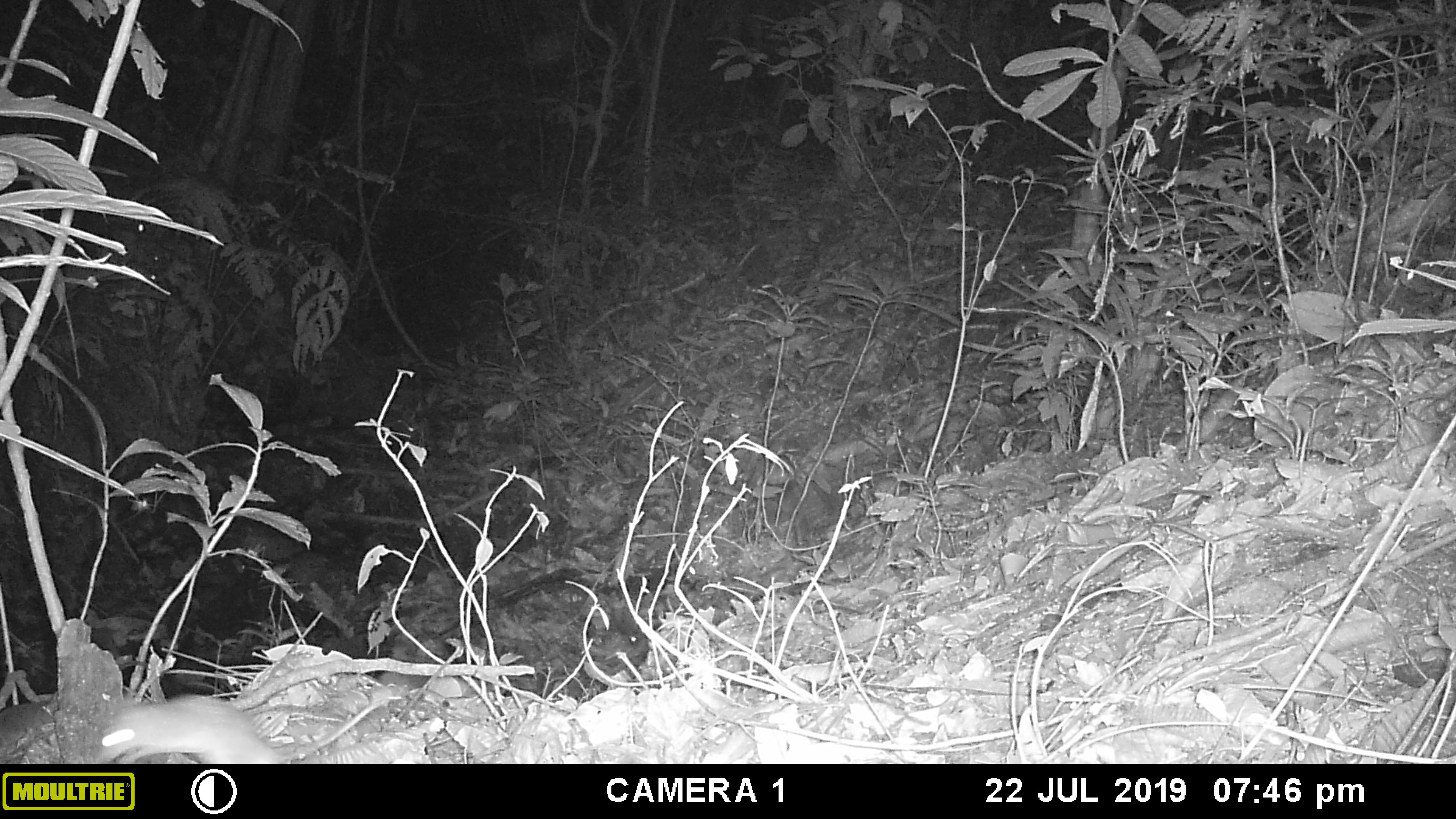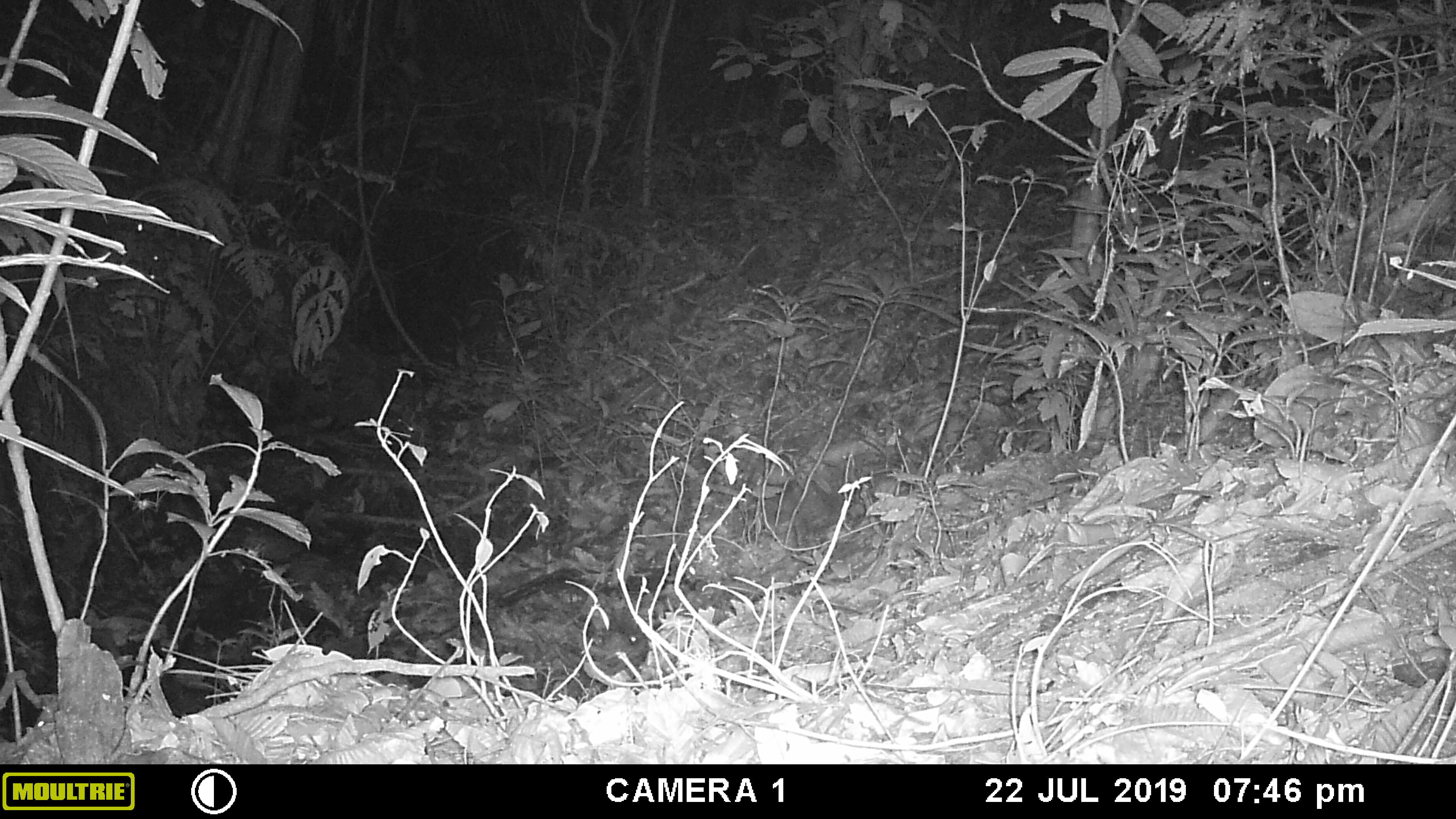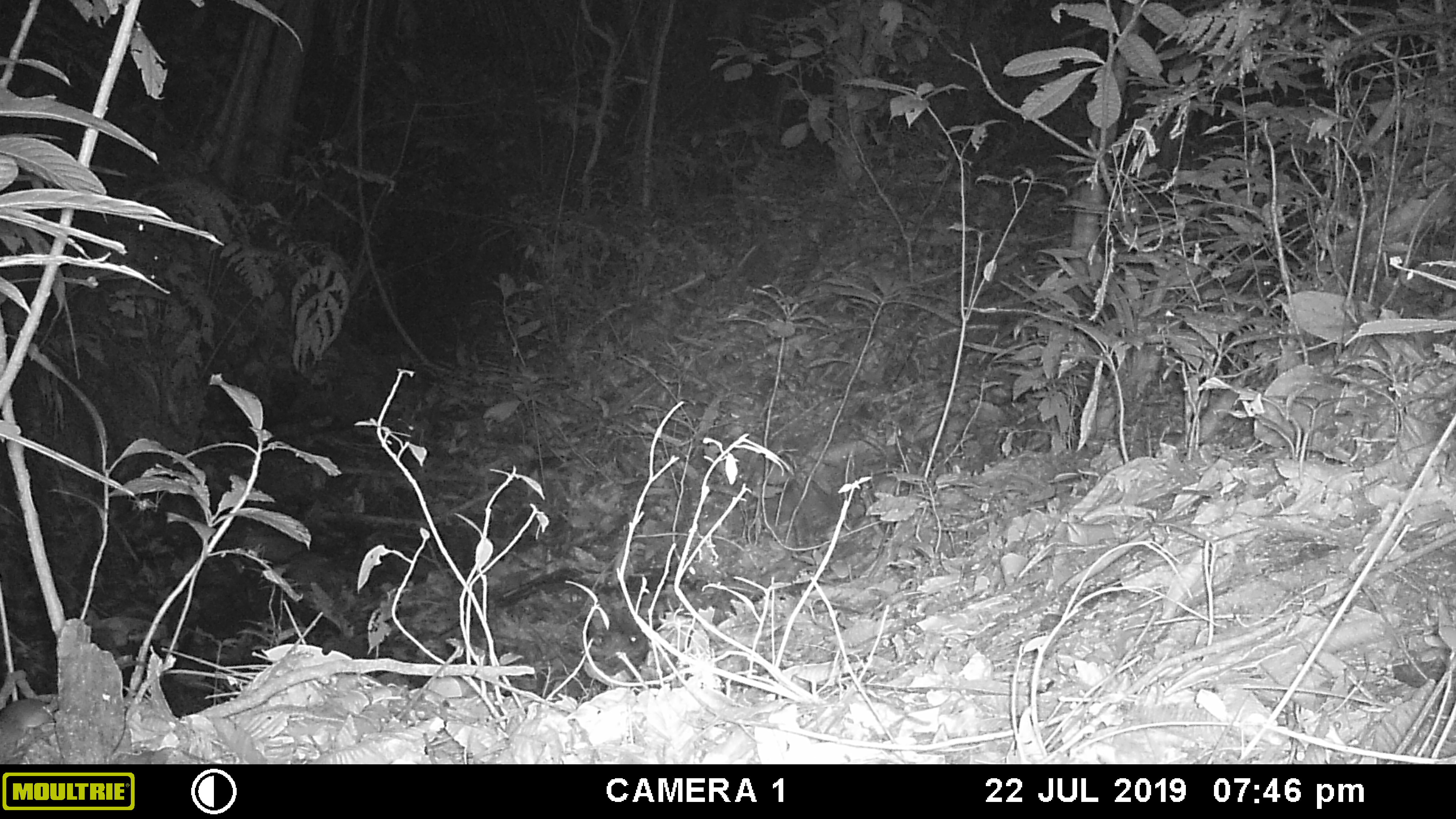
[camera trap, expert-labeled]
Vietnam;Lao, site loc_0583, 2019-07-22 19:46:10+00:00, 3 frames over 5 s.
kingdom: Animalia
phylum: Chordata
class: Mammalia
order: Rodentia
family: Muridae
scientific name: Muridae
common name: old-world mice and rats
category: unidentified murid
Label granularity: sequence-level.